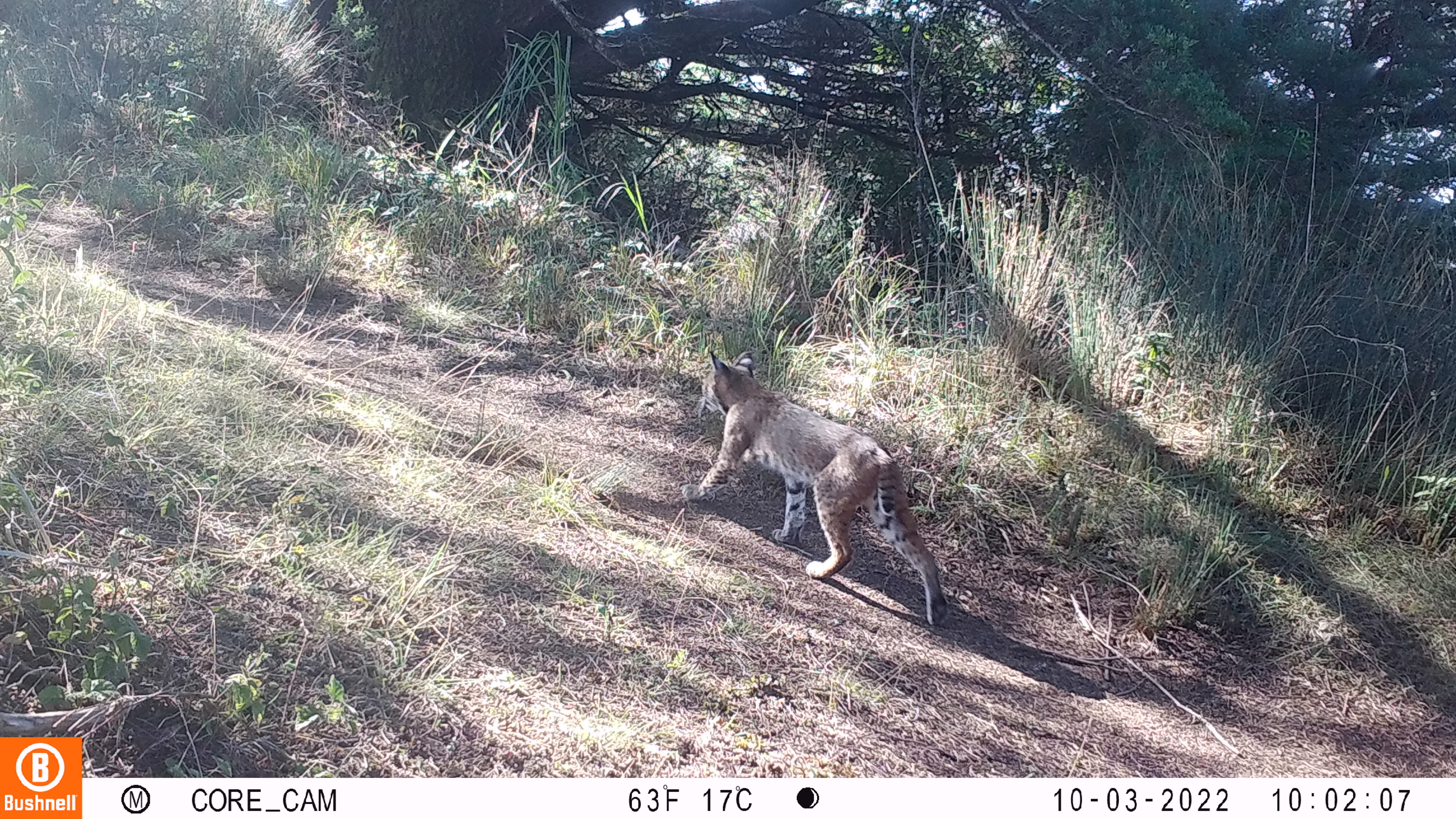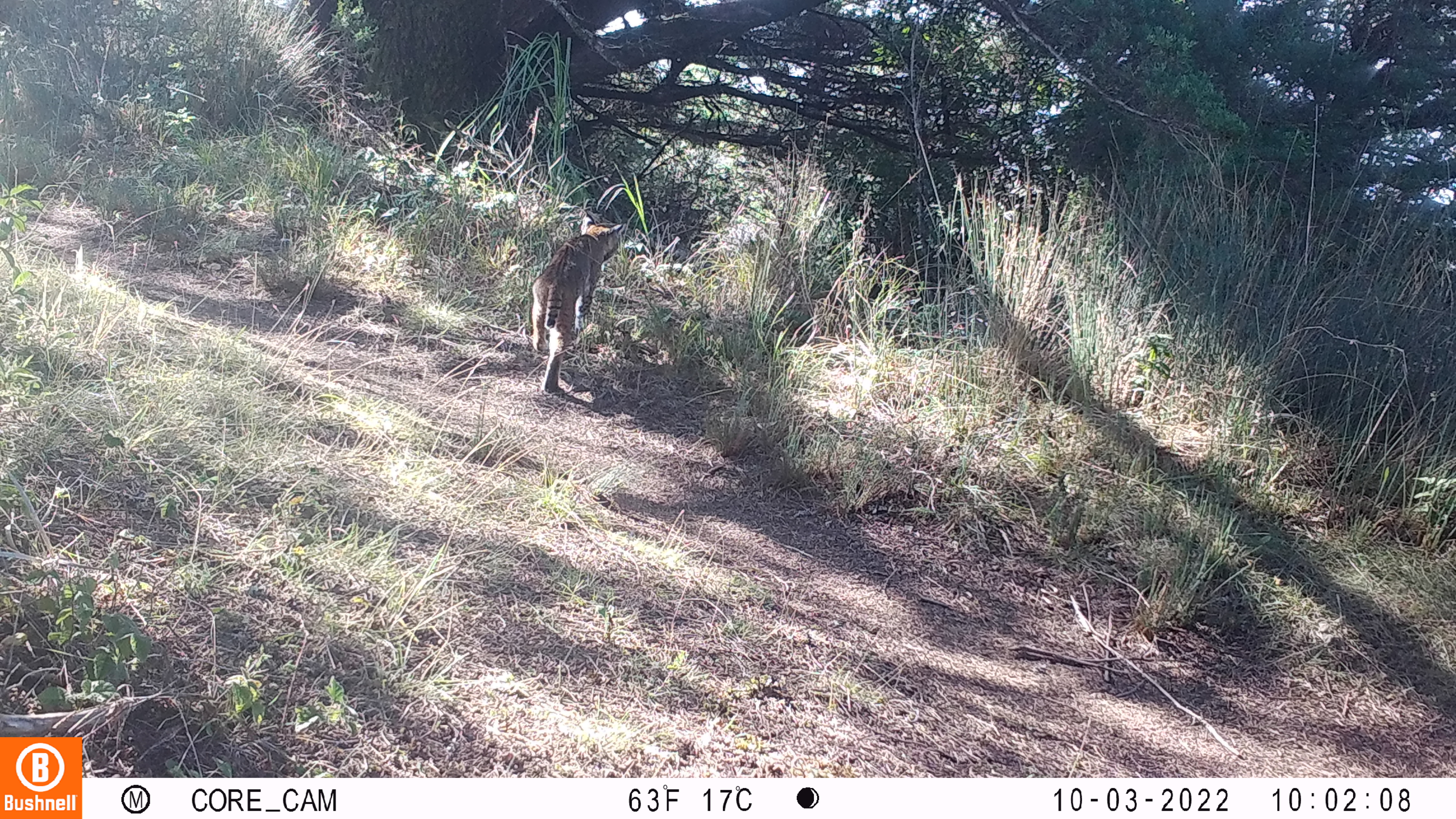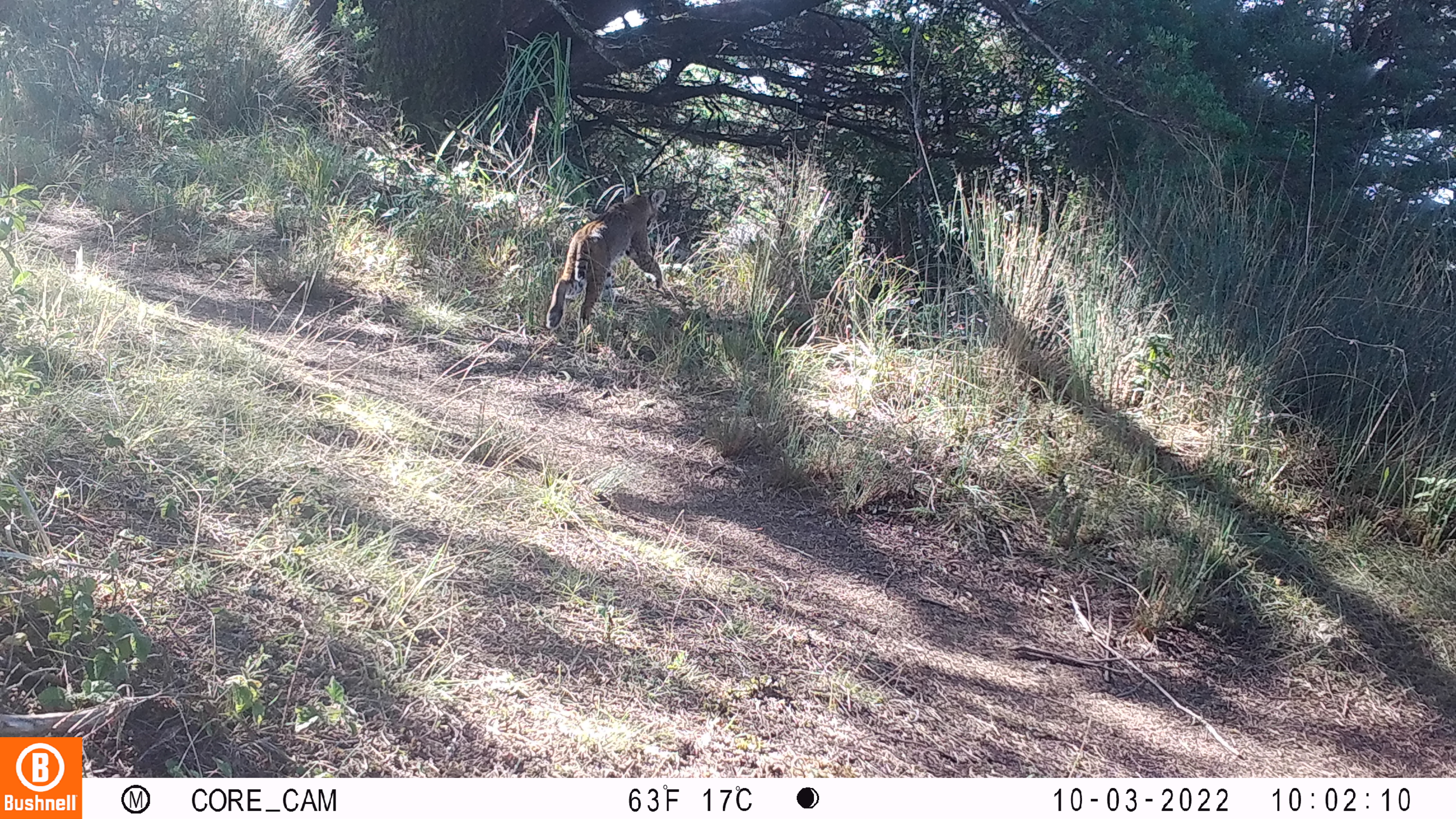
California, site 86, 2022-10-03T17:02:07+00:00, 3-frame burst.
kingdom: Animalia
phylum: Chordata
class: Mammalia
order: Carnivora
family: Felidae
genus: Lynx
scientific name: Lynx rufus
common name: bobcat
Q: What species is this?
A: Bobcat (Lynx rufus).